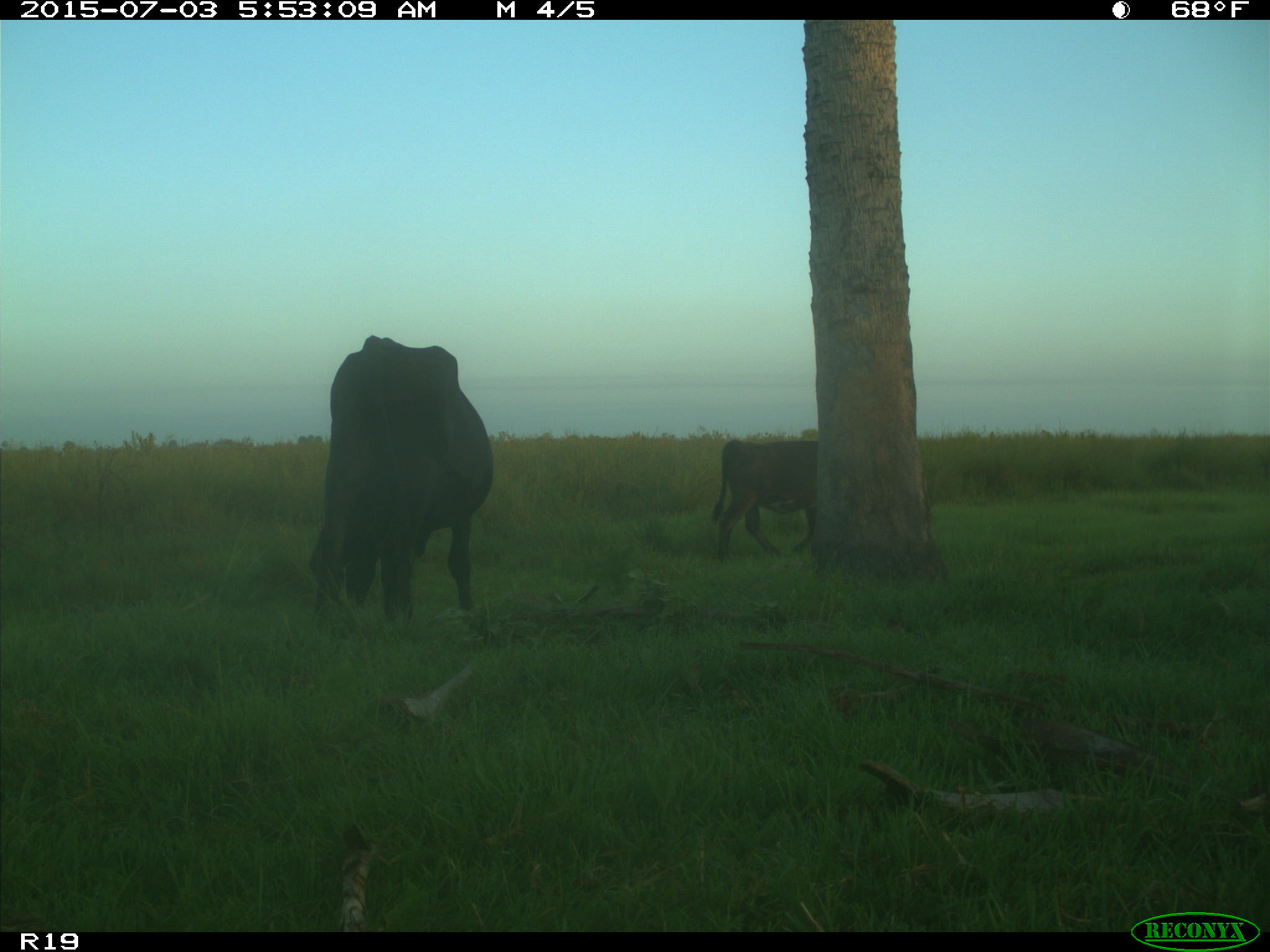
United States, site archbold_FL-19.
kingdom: Animalia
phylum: Chordata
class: Mammalia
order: Artiodactyla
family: Bovidae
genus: Bos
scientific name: Bos taurus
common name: domestic cow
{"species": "Bos taurus (domestic cow)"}